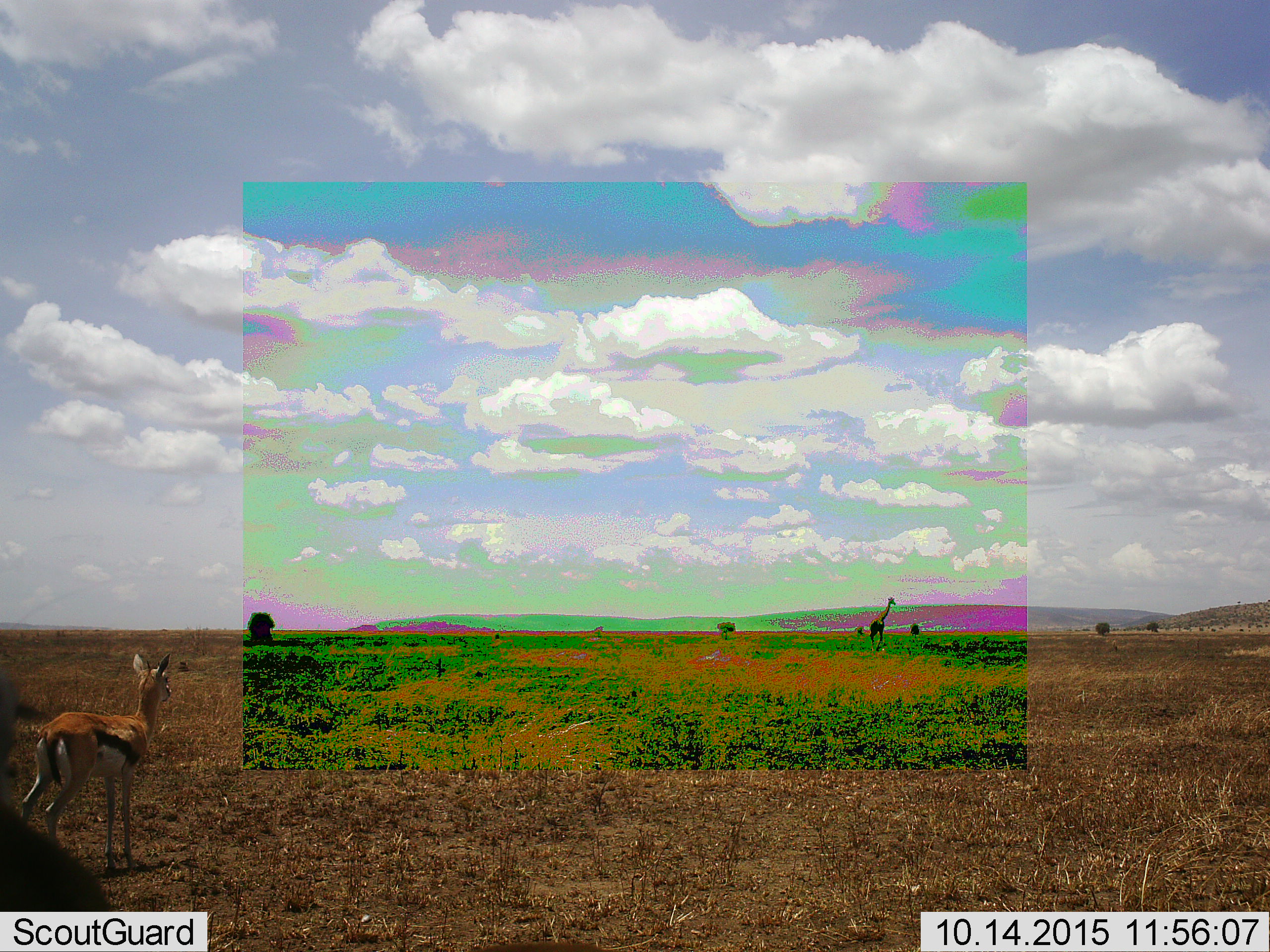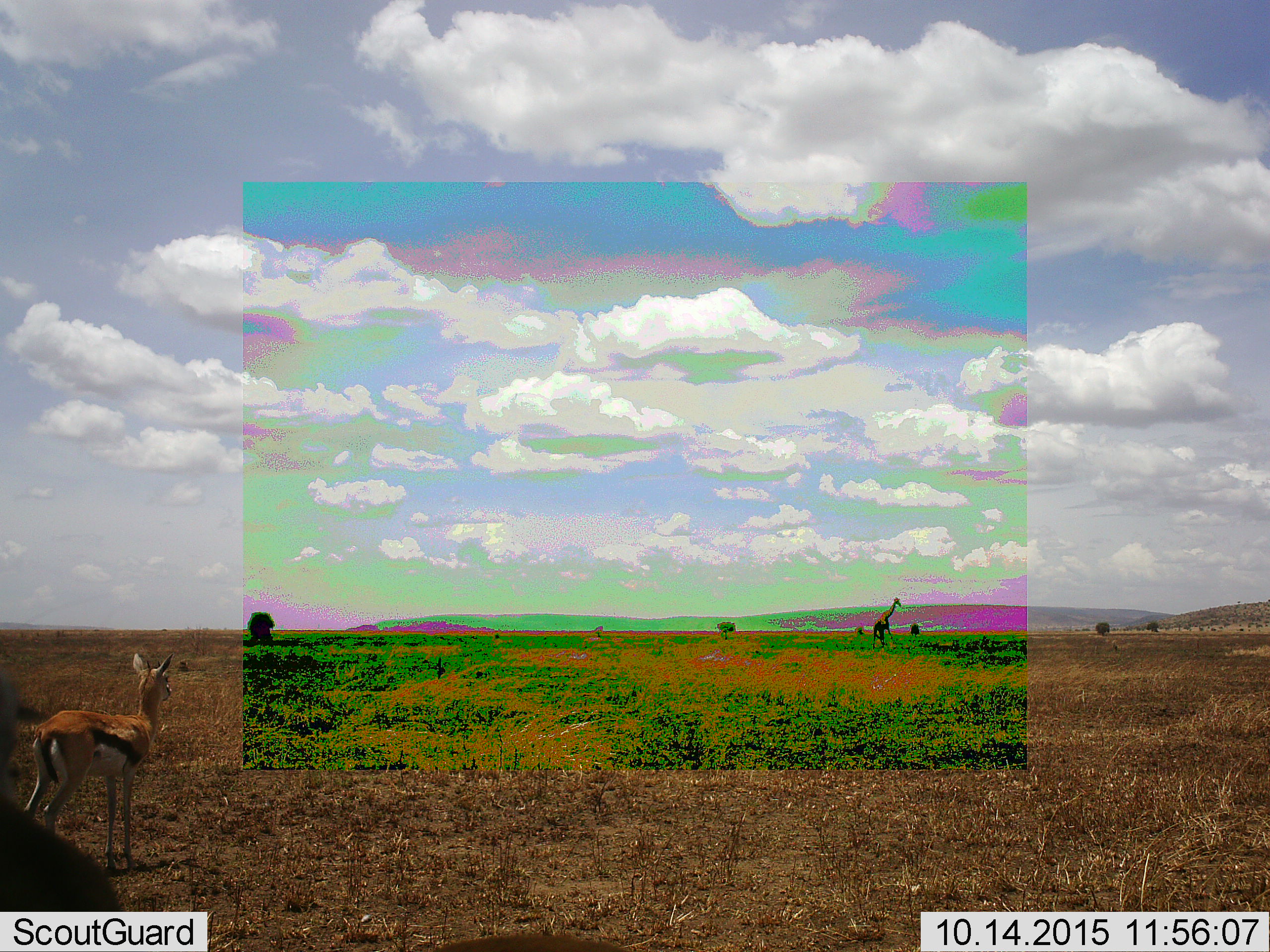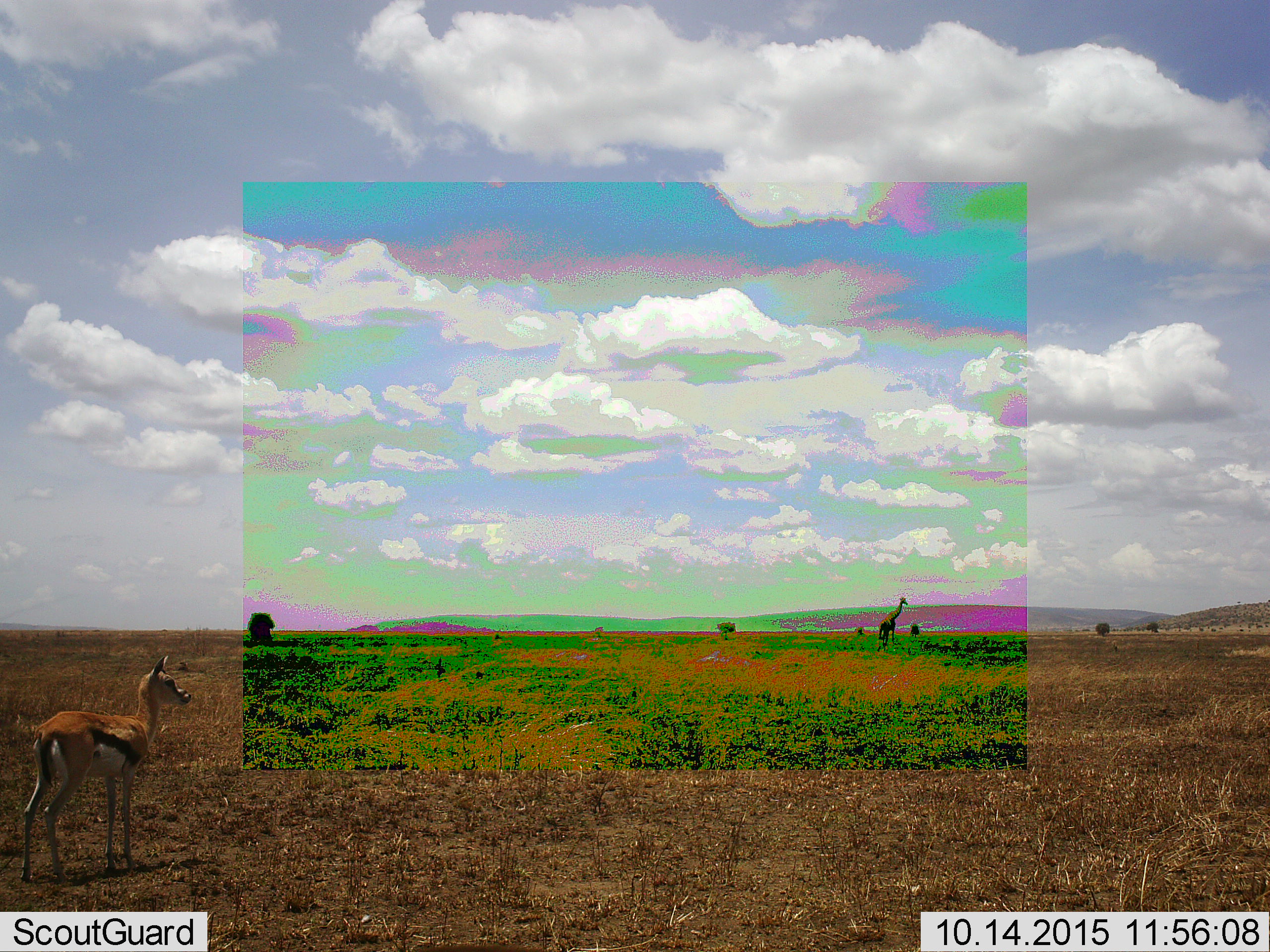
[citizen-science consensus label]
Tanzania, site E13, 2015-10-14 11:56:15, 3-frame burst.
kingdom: Animalia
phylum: Chordata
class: Mammalia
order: Artiodactyla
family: Bovidae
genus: Eudorcas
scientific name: Eudorcas thomsonii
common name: thomson's gazelle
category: gazellethomsons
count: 1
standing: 100%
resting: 0%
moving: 0%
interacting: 0%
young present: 17%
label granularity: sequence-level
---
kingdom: Animalia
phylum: Chordata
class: Mammalia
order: Artiodactyla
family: Giraffidae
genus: Giraffa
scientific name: Giraffa camelopardalis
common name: giraffe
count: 1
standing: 21%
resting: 0%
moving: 79%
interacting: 0%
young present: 0%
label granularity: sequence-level